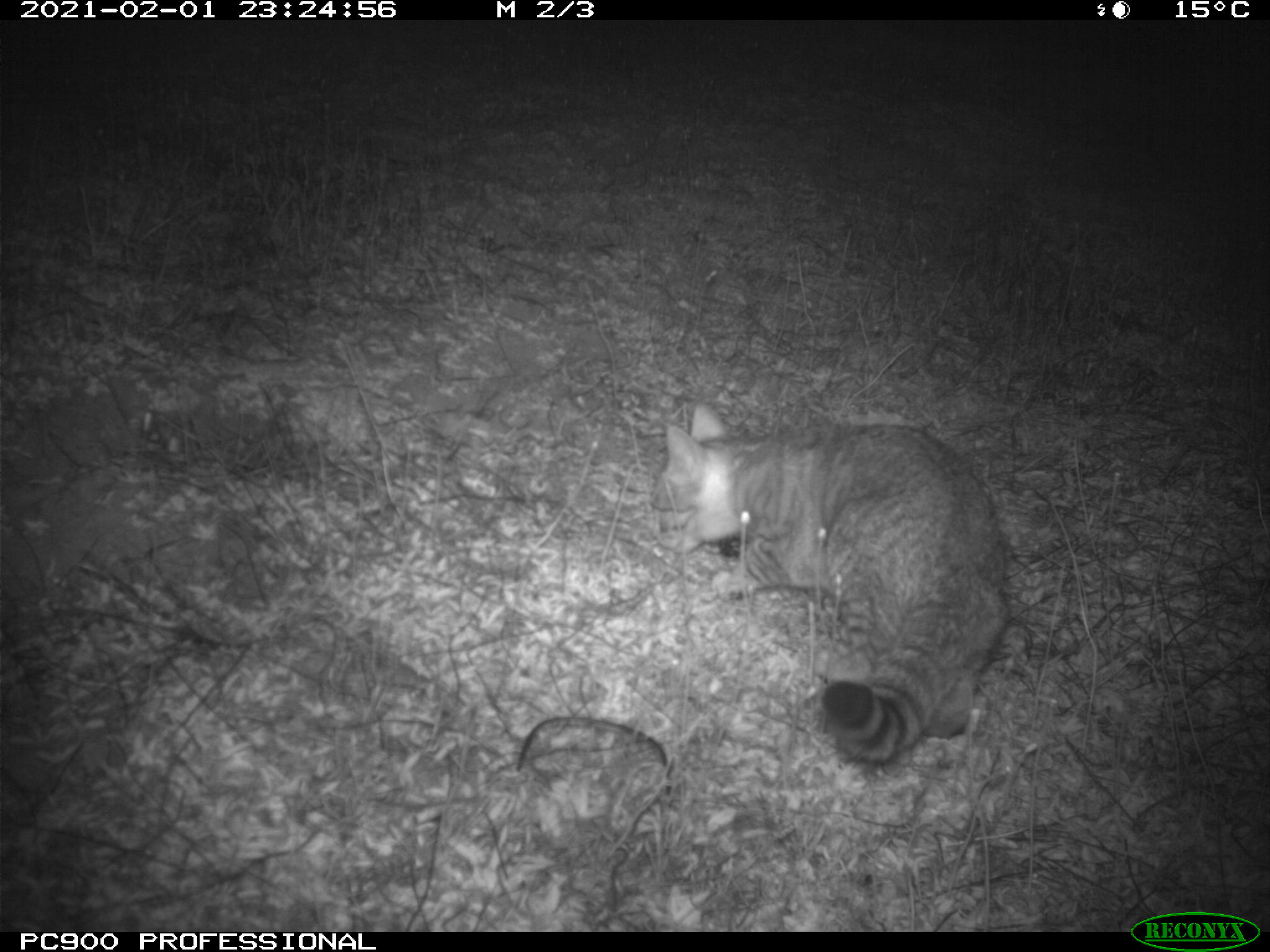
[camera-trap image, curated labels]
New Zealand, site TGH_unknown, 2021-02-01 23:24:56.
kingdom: Animalia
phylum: Chordata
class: Mammalia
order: Carnivora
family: Felidae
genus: Felis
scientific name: Felis catus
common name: domestic cat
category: cat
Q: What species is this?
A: Cat (domestic cat) (Felis catus).